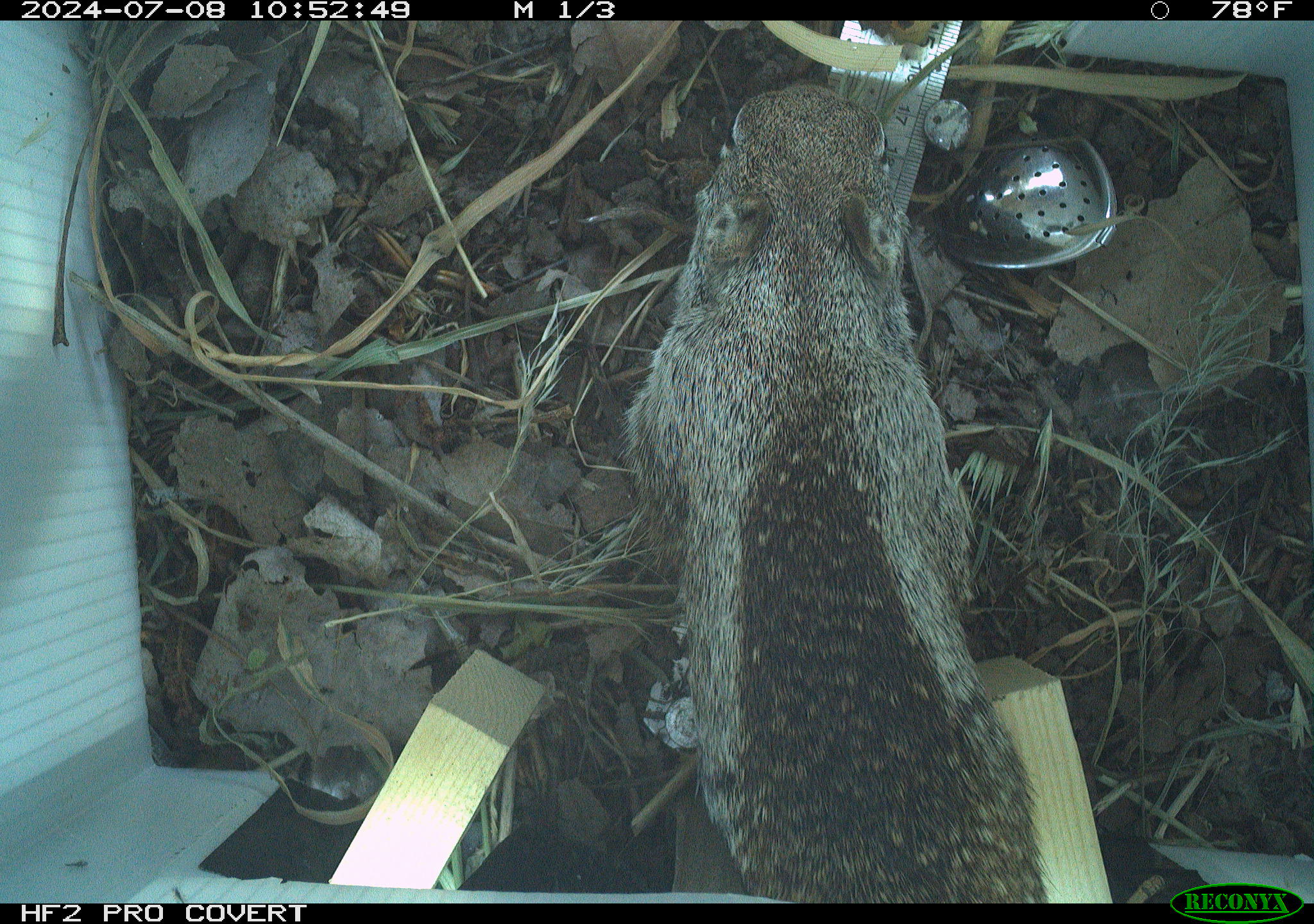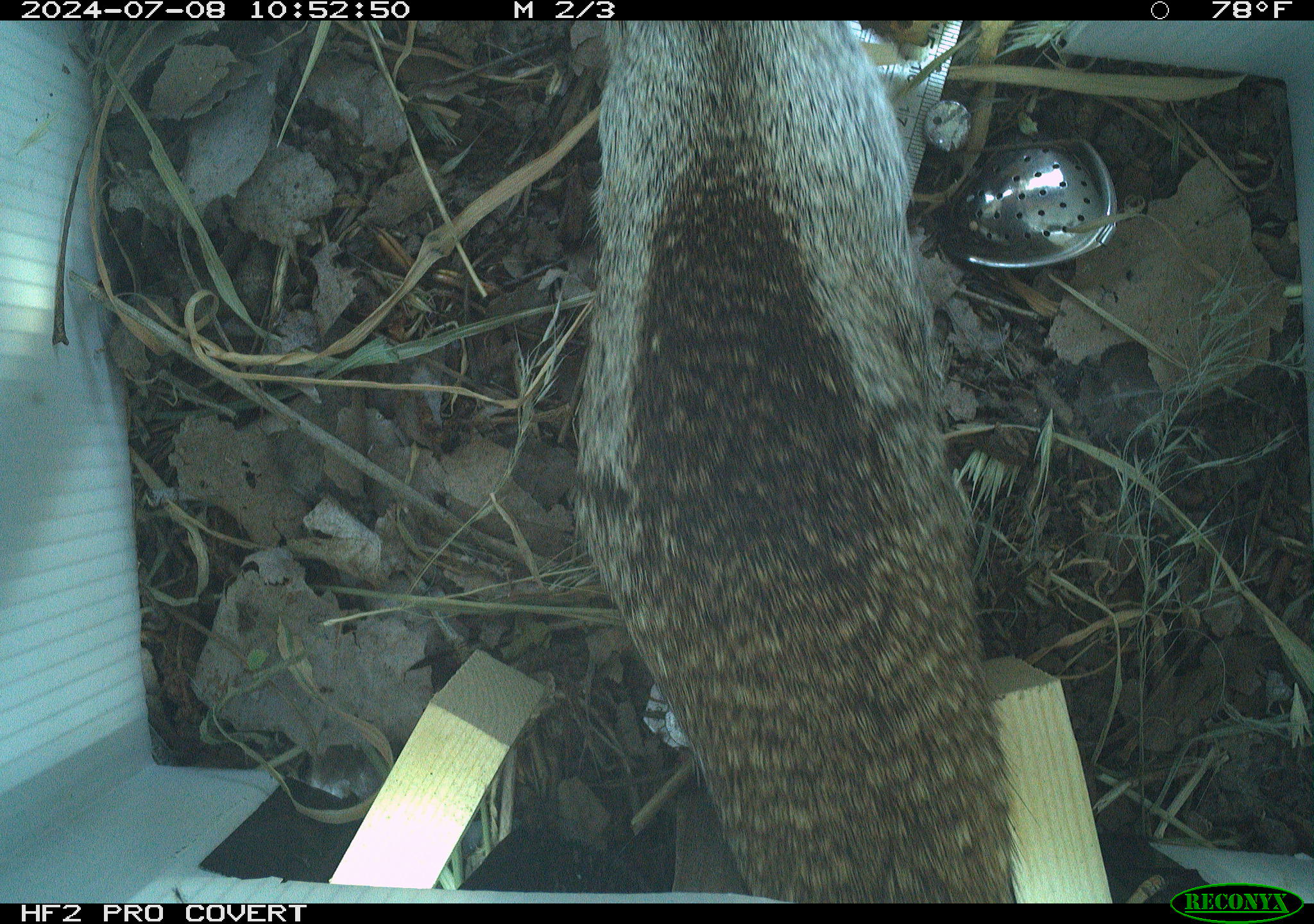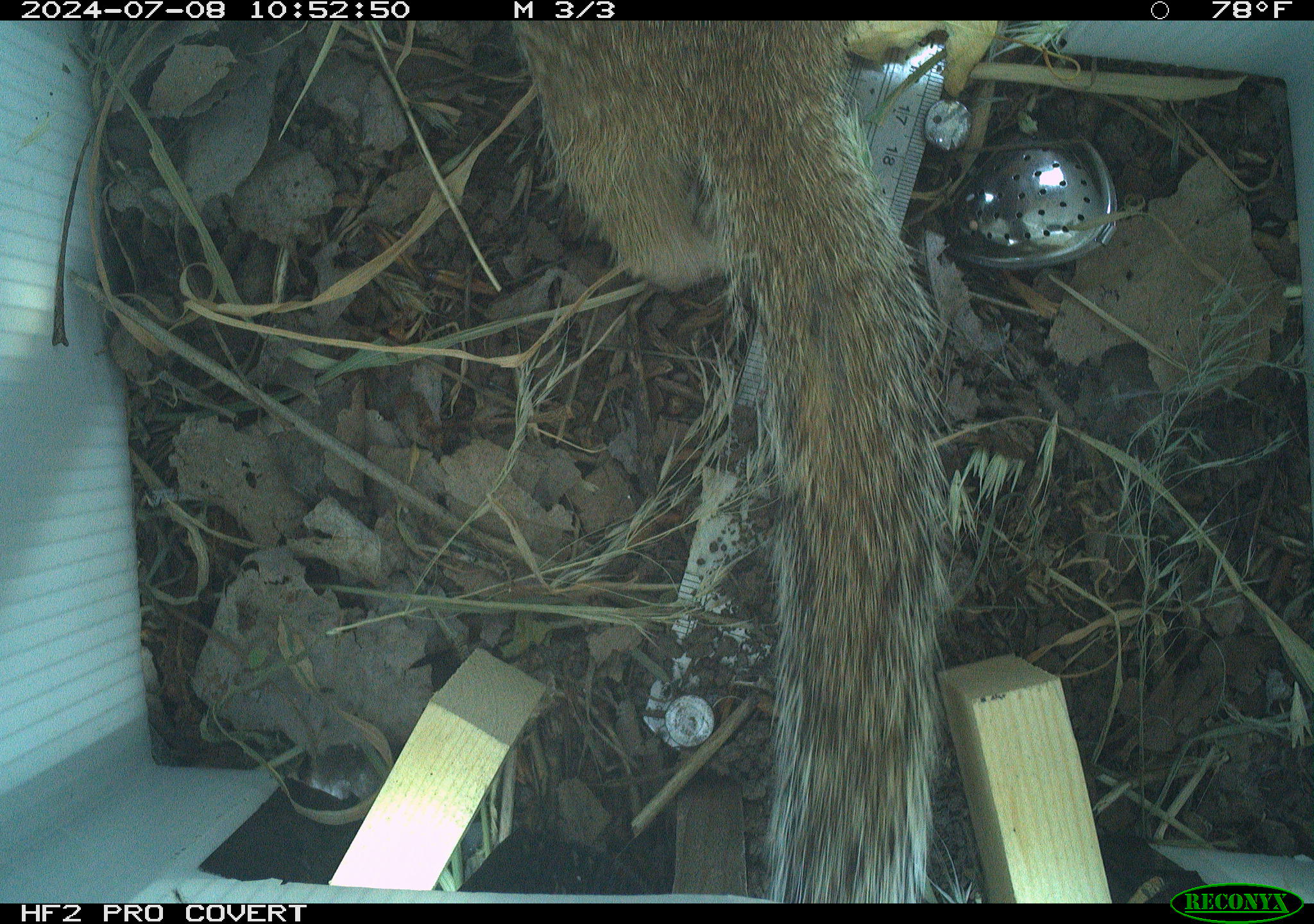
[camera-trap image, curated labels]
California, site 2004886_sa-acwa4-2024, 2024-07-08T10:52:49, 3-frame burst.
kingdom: Animalia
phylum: Chordata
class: Mammalia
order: Rodentia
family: Sciuridae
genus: Otospermophilus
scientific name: Otospermophilus beecheyi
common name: california ground squirrel